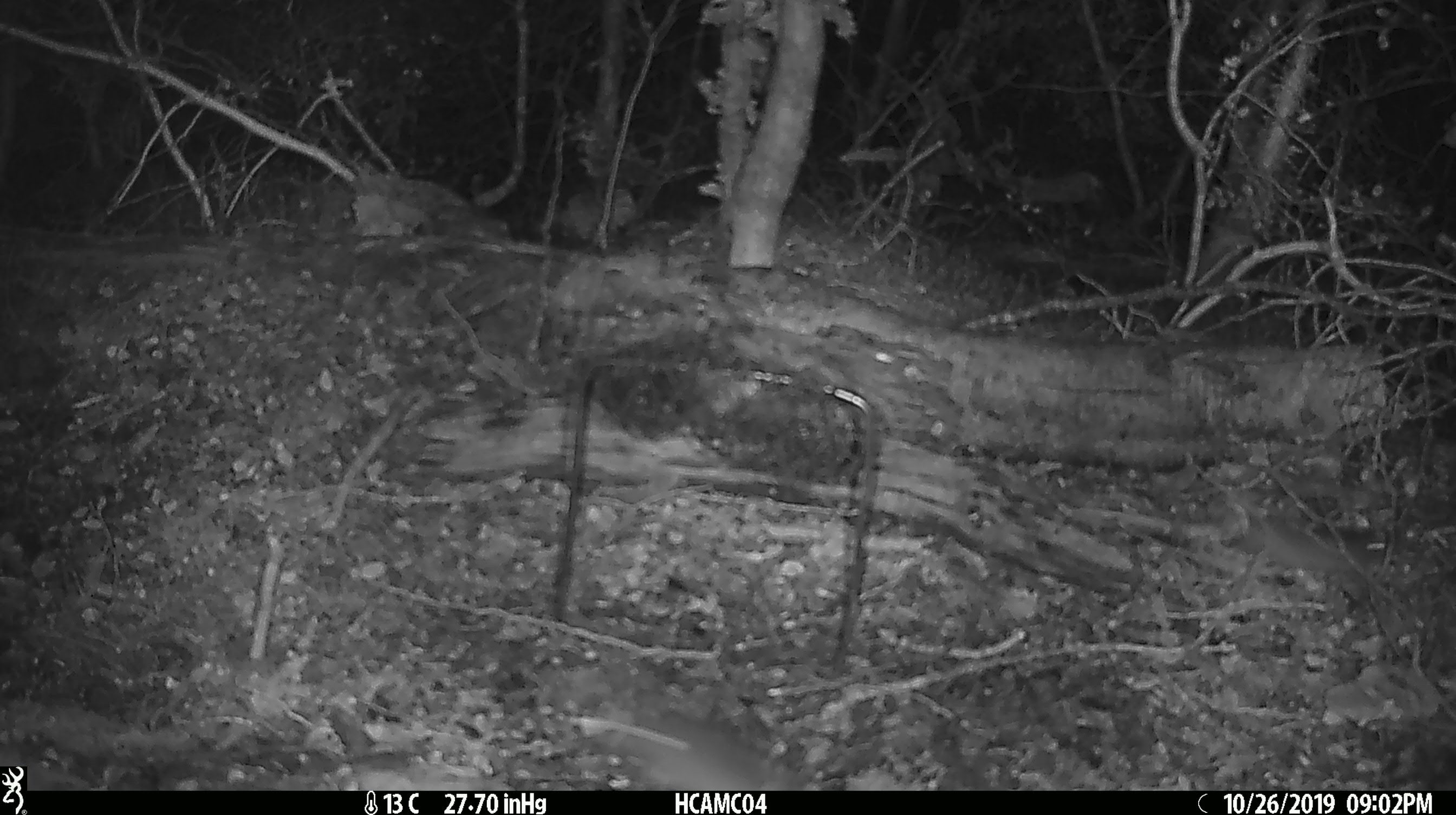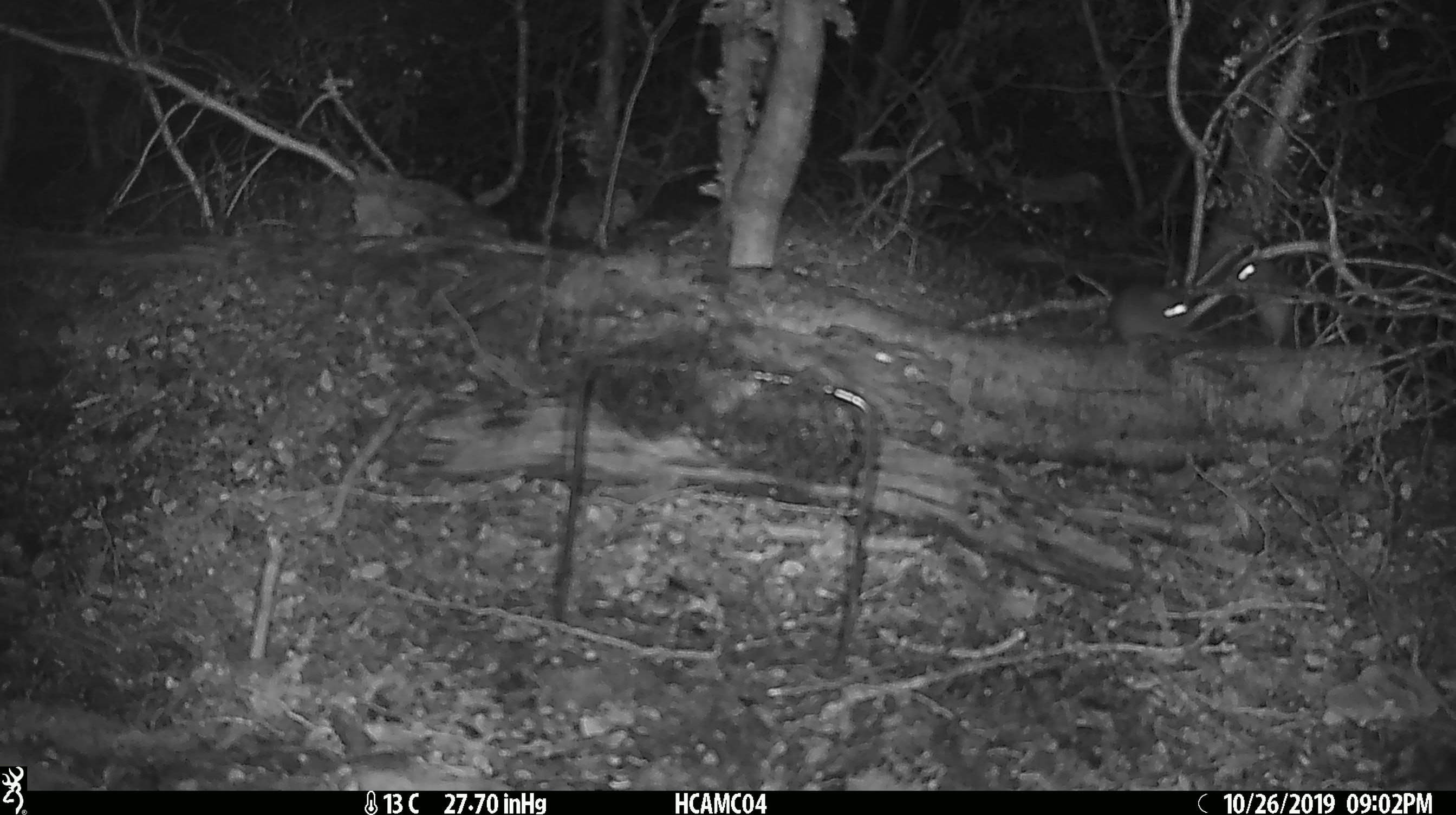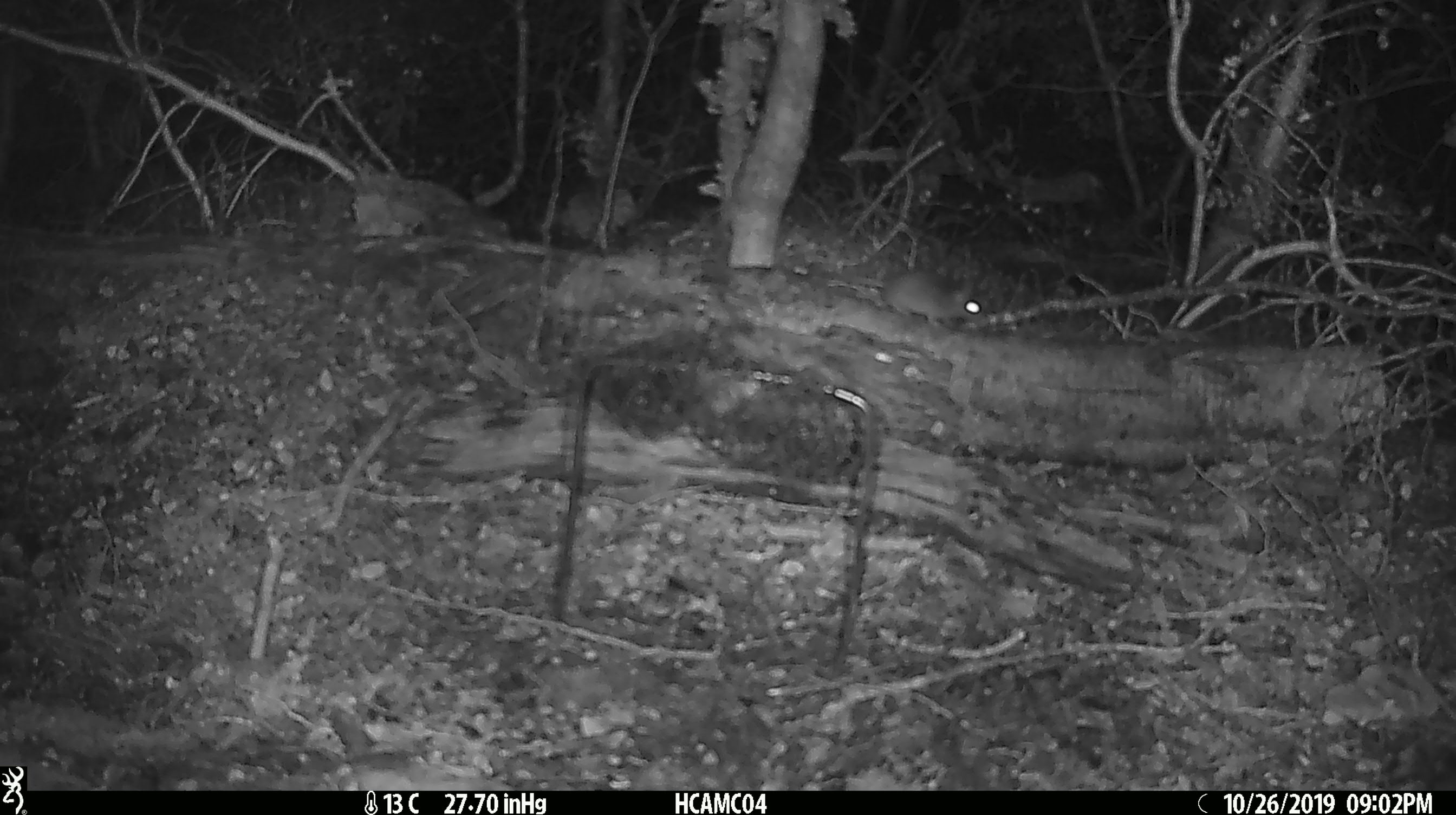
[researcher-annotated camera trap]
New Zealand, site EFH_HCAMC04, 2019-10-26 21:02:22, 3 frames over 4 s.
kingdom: Animalia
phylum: Chordata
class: Mammalia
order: Rodentia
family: Muridae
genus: Mus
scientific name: Mus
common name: mouse